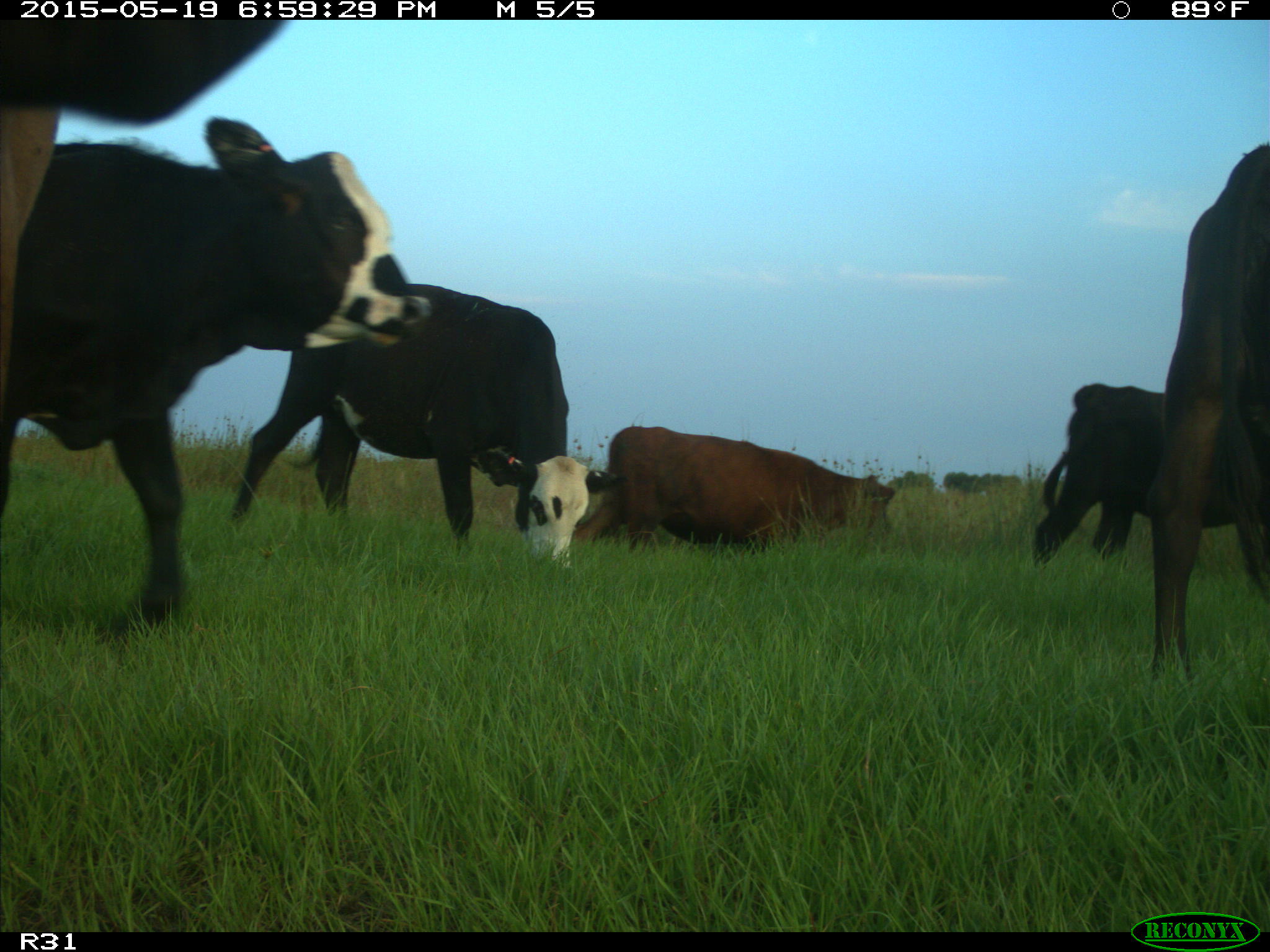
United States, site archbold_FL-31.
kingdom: Animalia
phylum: Chordata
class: Mammalia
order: Artiodactyla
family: Bovidae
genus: Bos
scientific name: Bos taurus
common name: domestic cow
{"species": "Bos taurus (domestic cow)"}